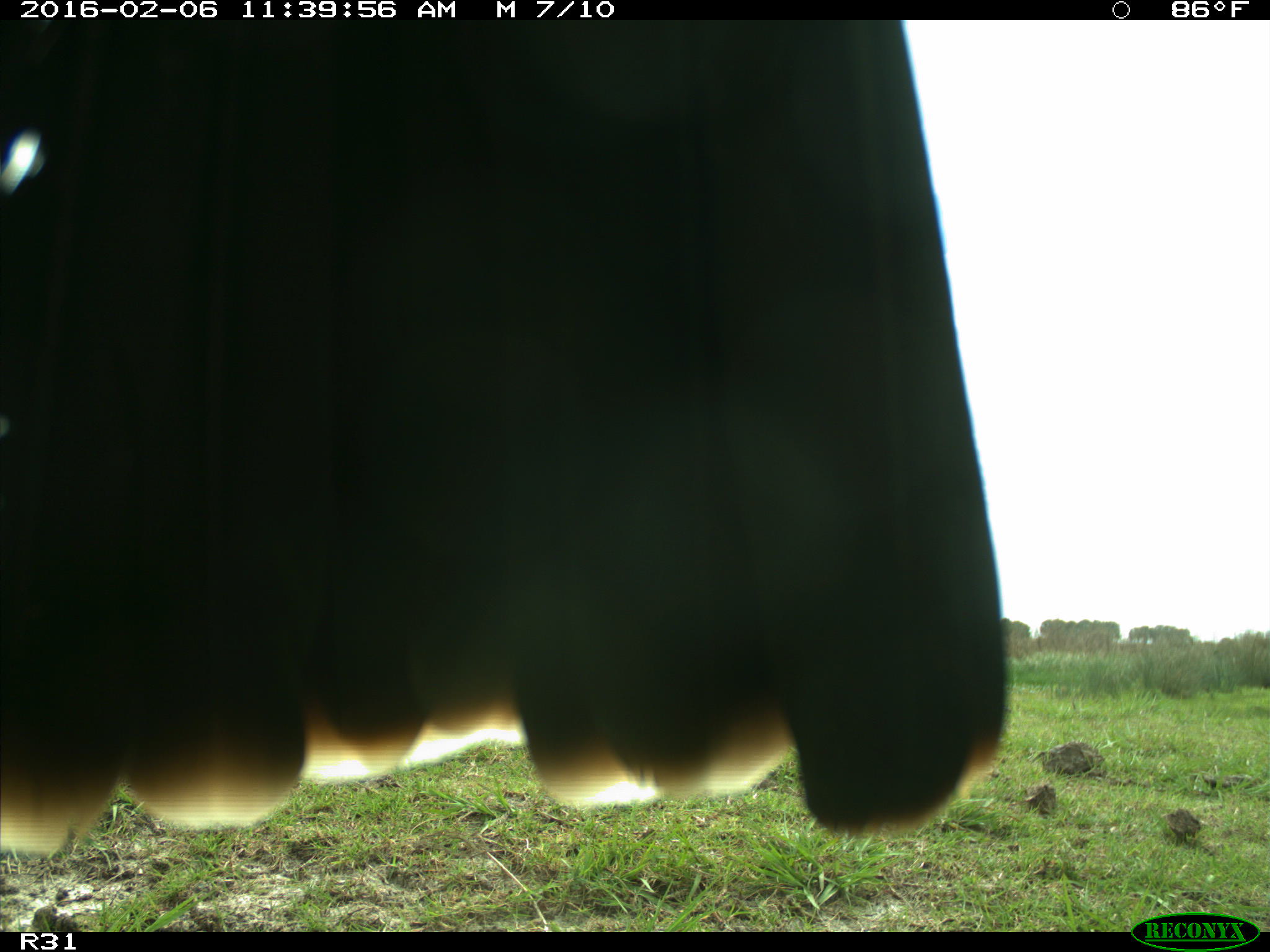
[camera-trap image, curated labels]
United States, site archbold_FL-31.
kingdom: Animalia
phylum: Chordata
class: Aves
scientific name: Aves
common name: birds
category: unidentified bird